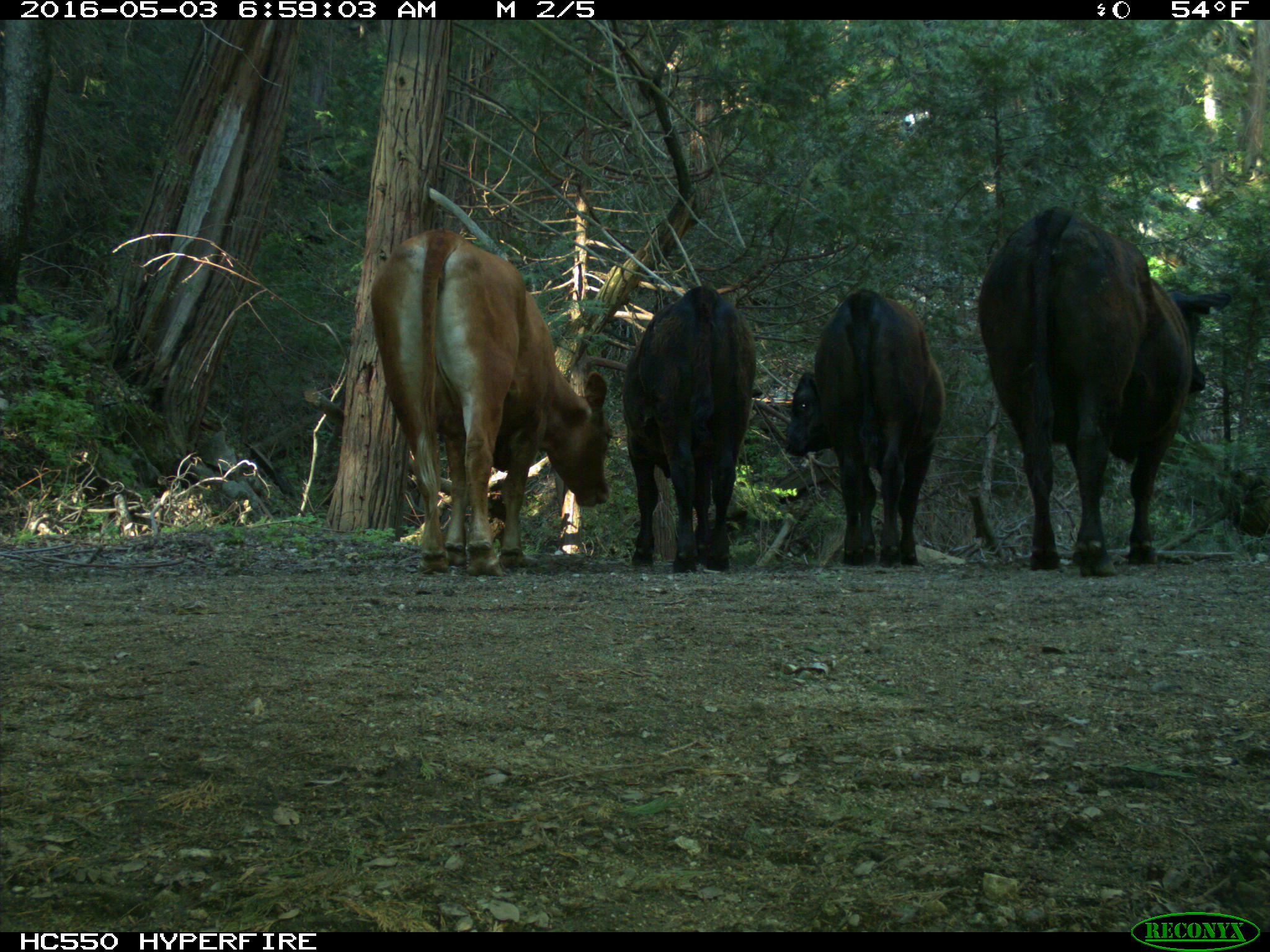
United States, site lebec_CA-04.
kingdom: Animalia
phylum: Chordata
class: Mammalia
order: Artiodactyla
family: Bovidae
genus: Bos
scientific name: Bos taurus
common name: domestic cow